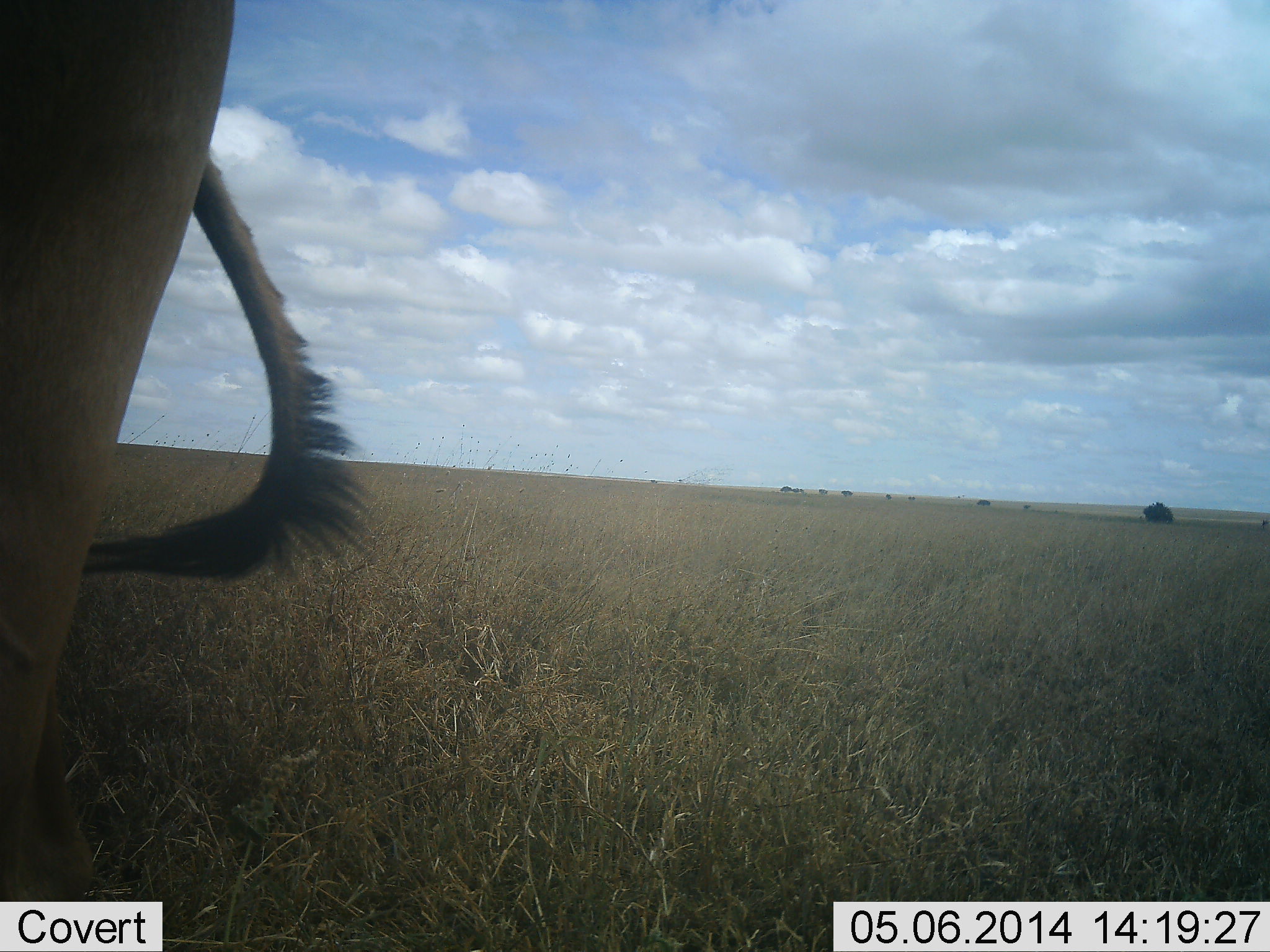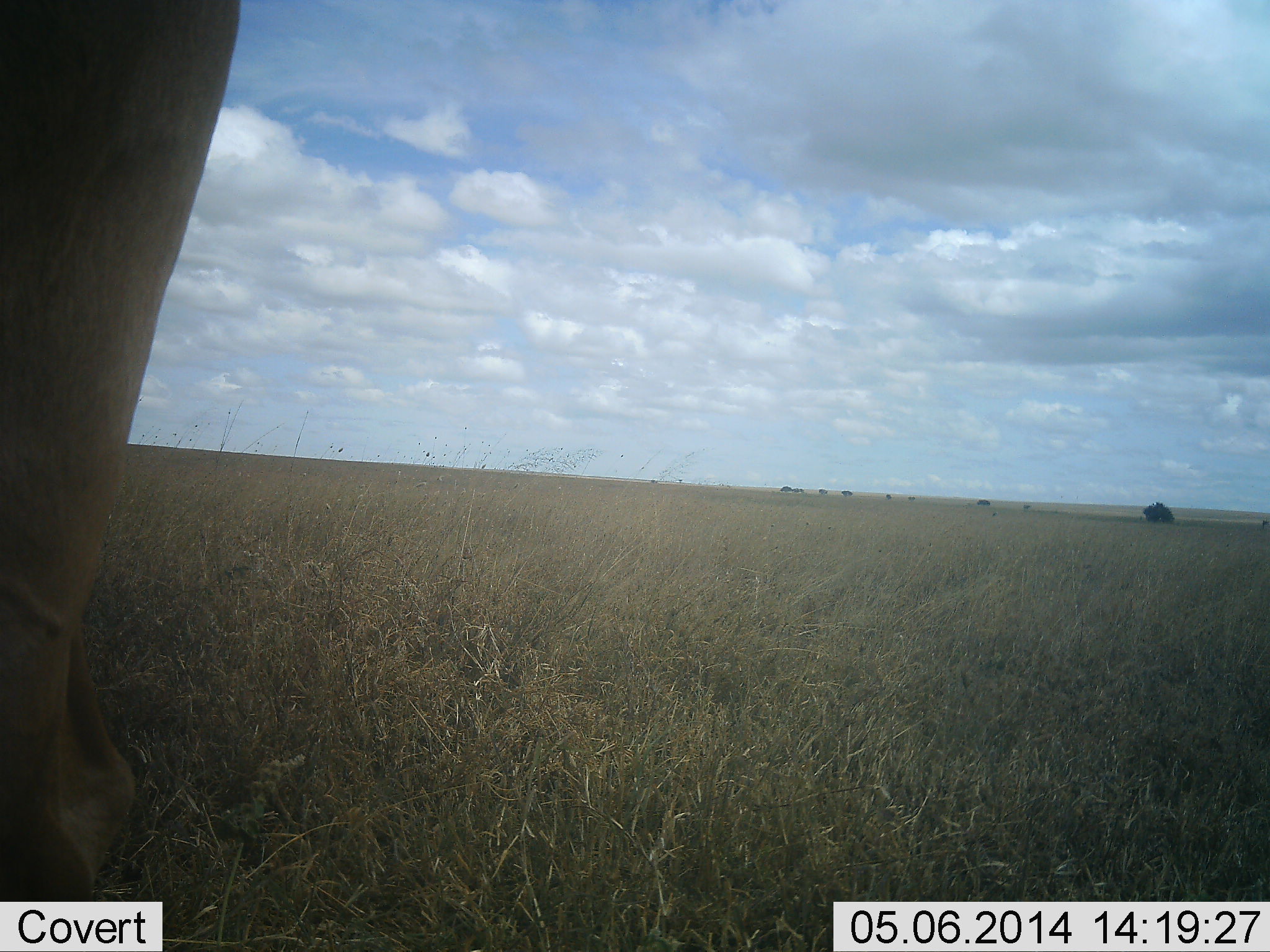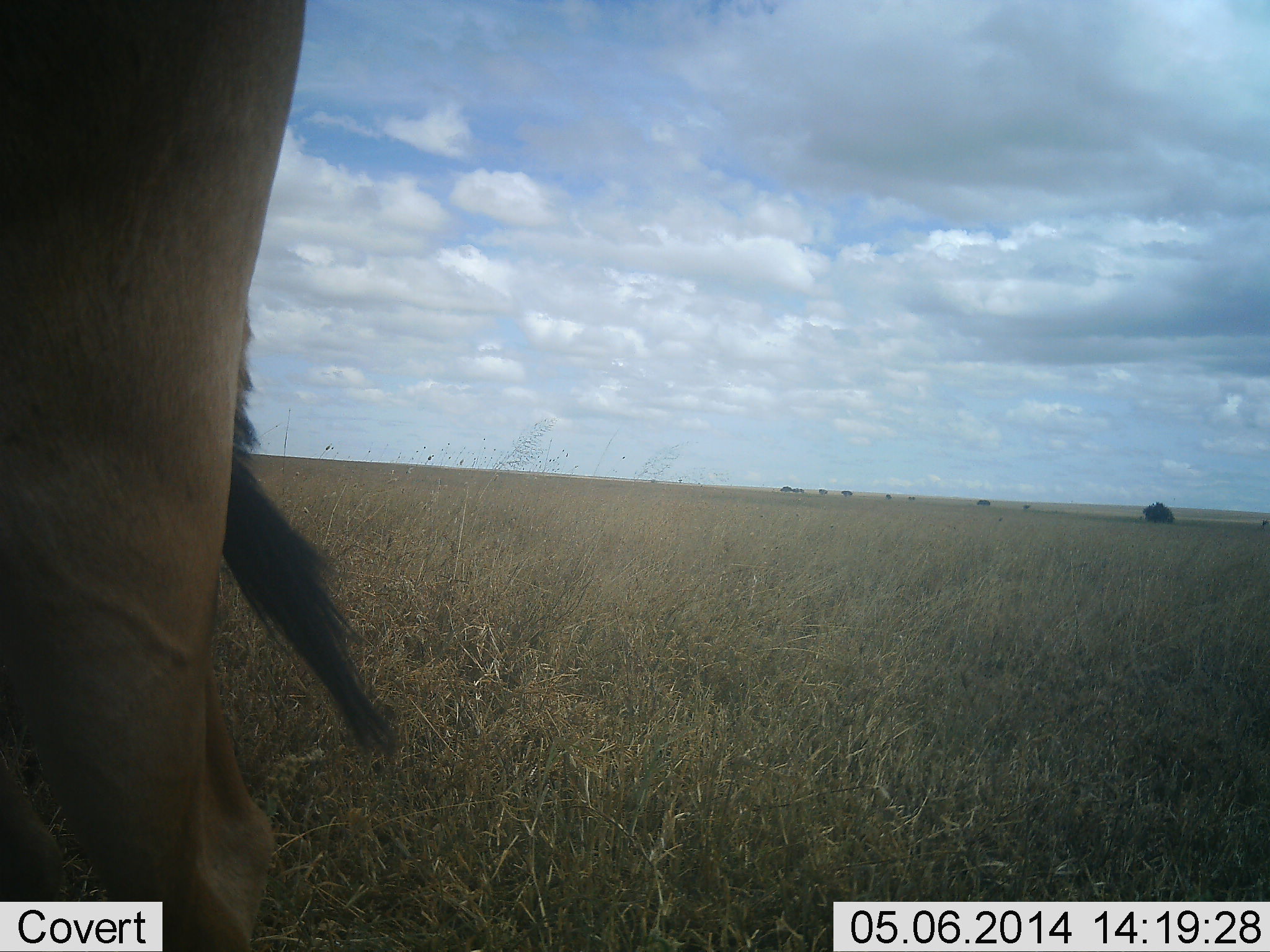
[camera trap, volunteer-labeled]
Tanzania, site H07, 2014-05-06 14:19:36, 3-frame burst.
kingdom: Animalia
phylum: Chordata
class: Mammalia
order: Artiodactyla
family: Bovidae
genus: Alcelaphus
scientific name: Alcelaphus buselaphus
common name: hartebeest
Hartebeest (Alcelaphus buselaphus), count 1. Behavior (volunteer vote fractions): standing 100%, resting 0%, moving 0%, interacting 0%. Young present (vote fraction): 0%. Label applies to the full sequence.